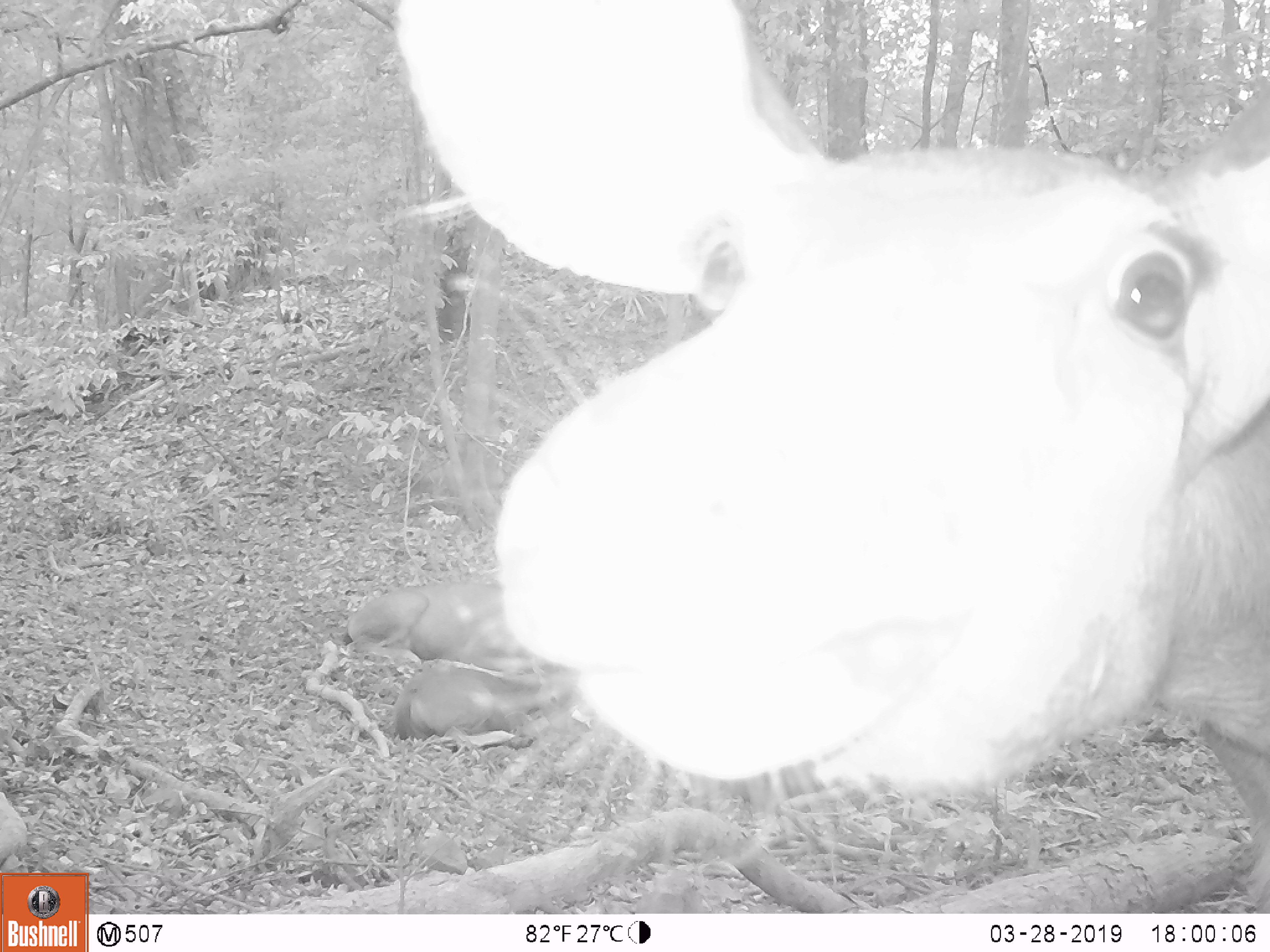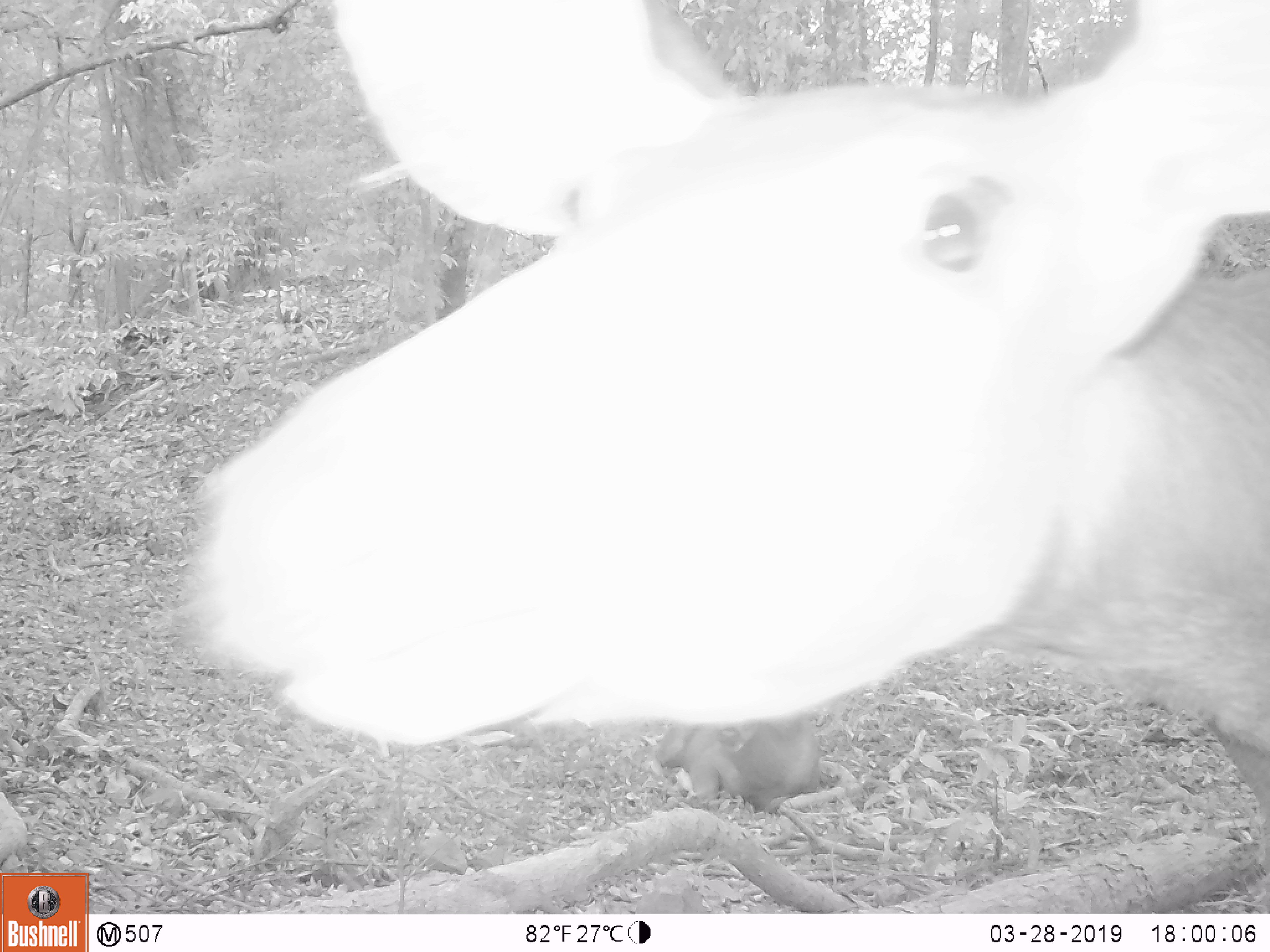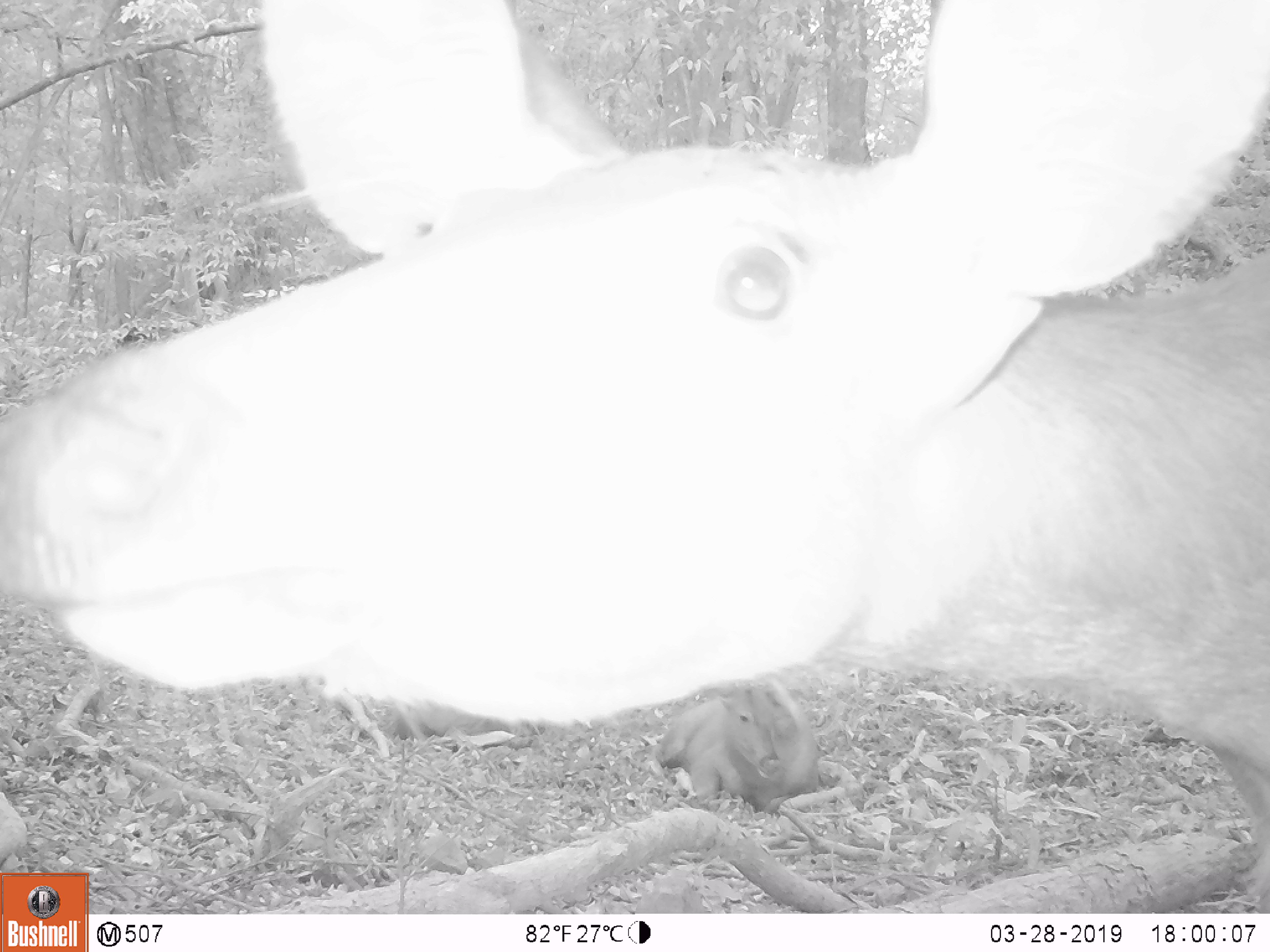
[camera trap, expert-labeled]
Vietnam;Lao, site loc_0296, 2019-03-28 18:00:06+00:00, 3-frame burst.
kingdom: Animalia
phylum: Chordata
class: Mammalia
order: Artiodactyla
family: Cervidae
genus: Rusa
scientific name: Rusa unicolor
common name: sambar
Sambar (Rusa unicolor). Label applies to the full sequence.